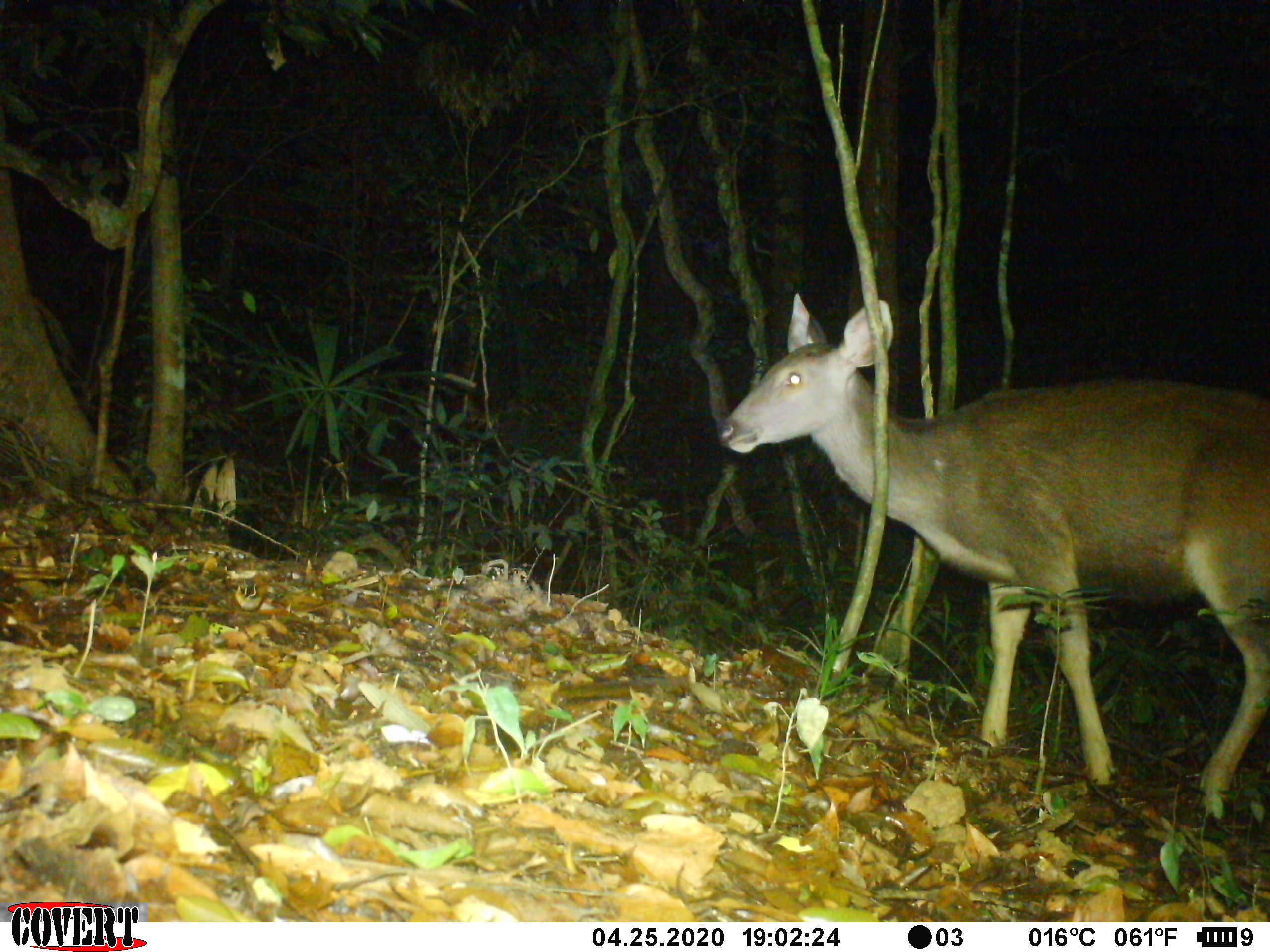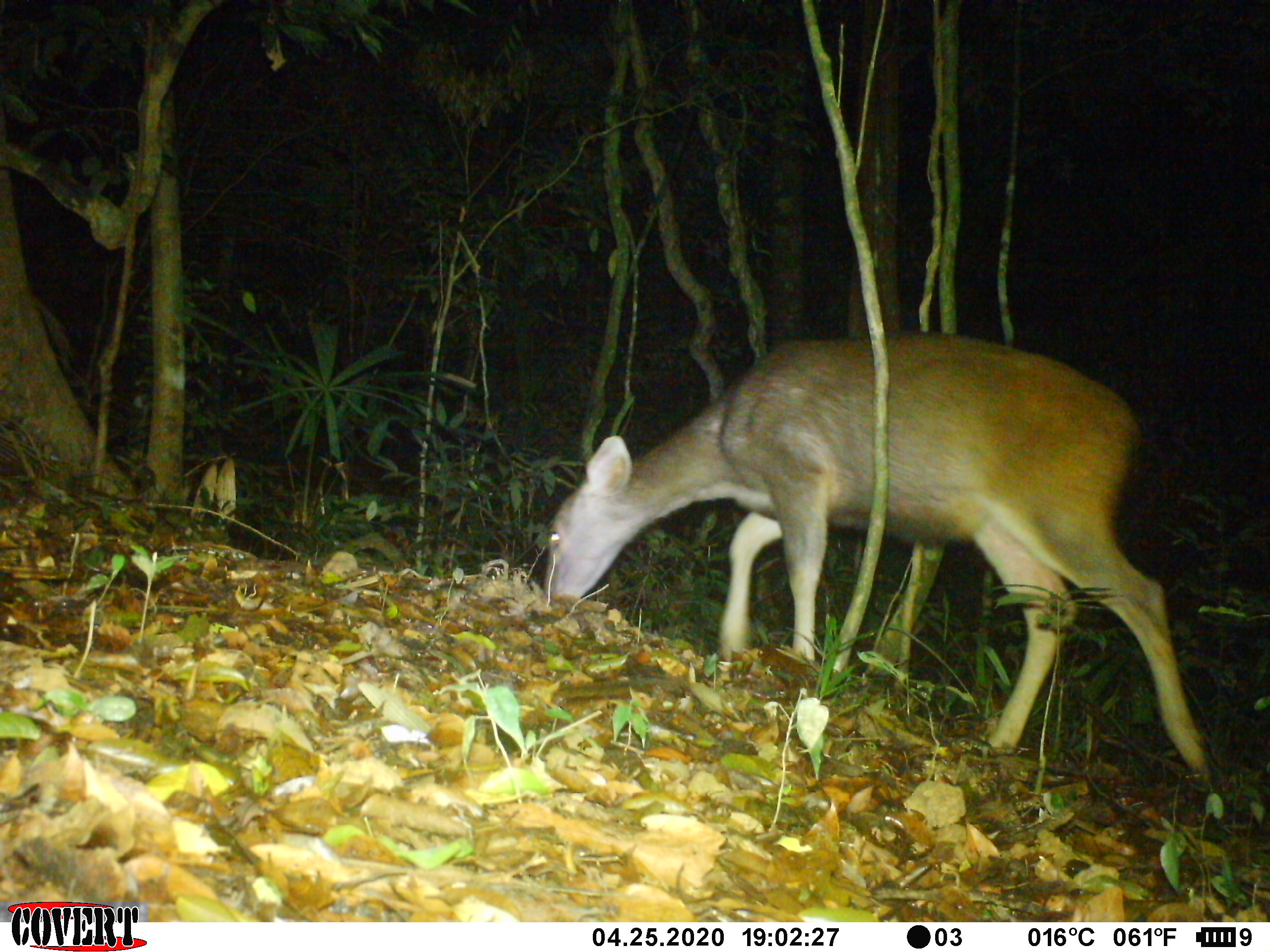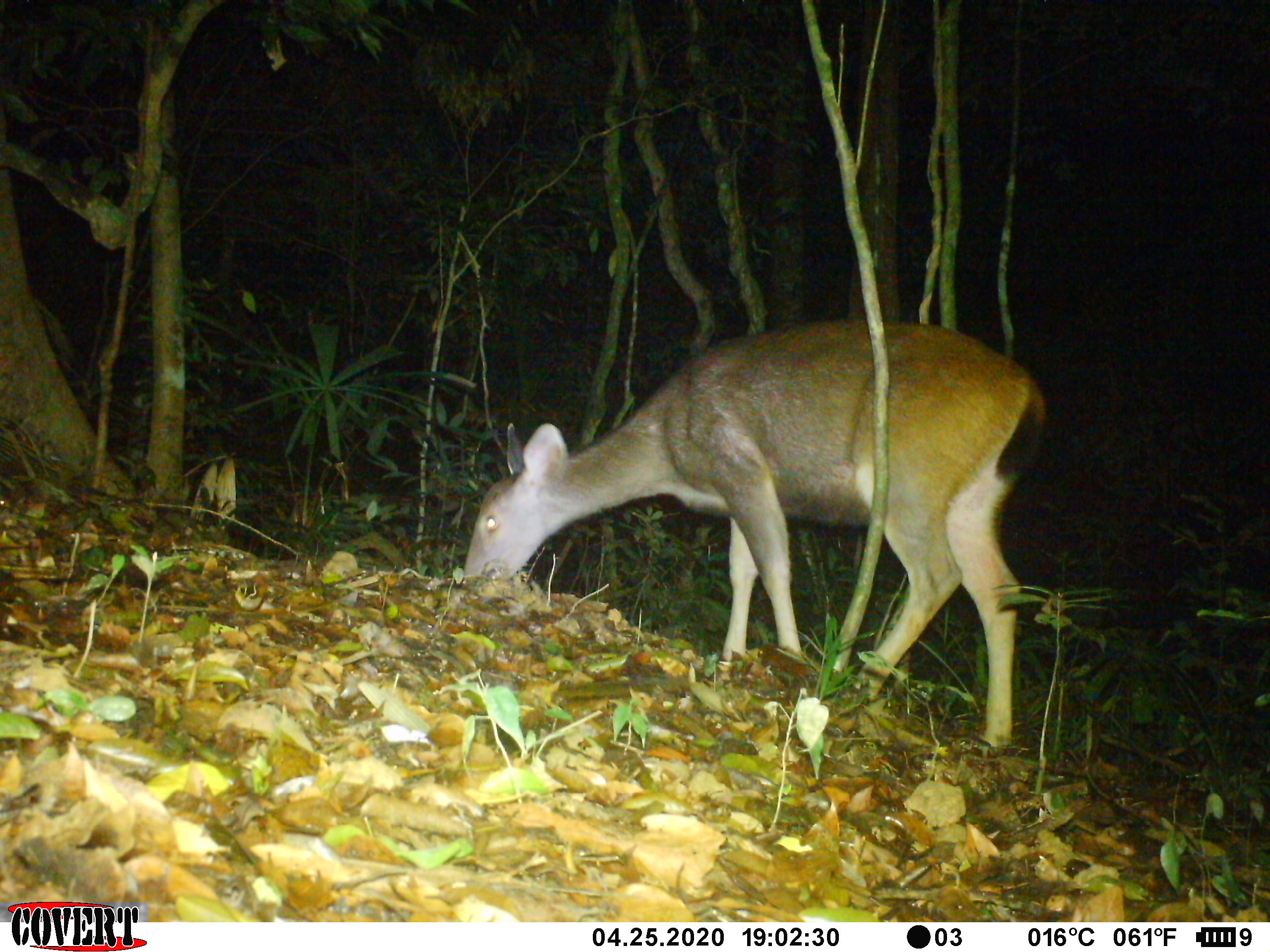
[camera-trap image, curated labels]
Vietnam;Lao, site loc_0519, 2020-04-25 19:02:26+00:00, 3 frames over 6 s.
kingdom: Animalia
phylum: Chordata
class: Mammalia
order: Artiodactyla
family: Cervidae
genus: Rusa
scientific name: Rusa unicolor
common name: sambar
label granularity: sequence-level